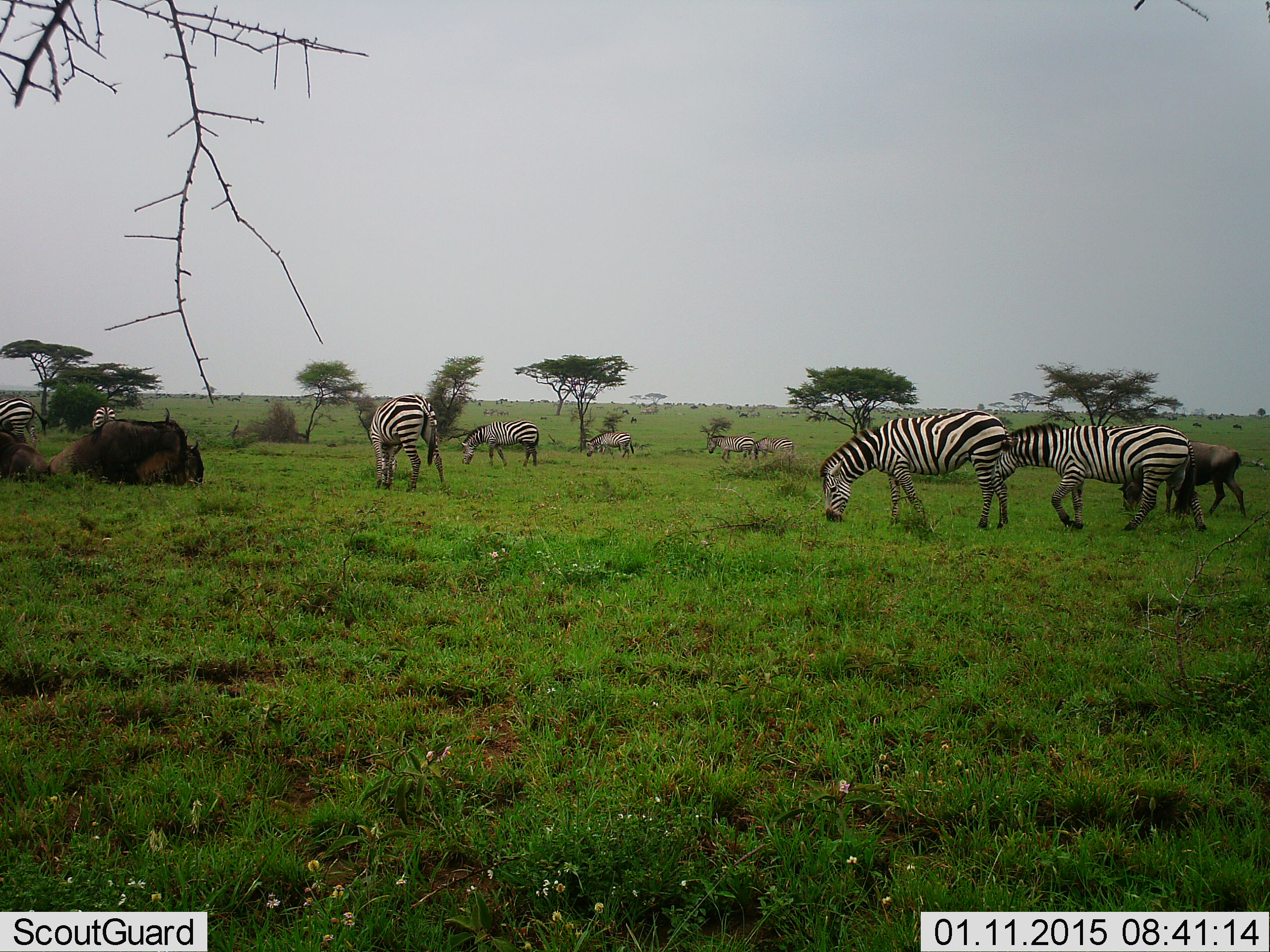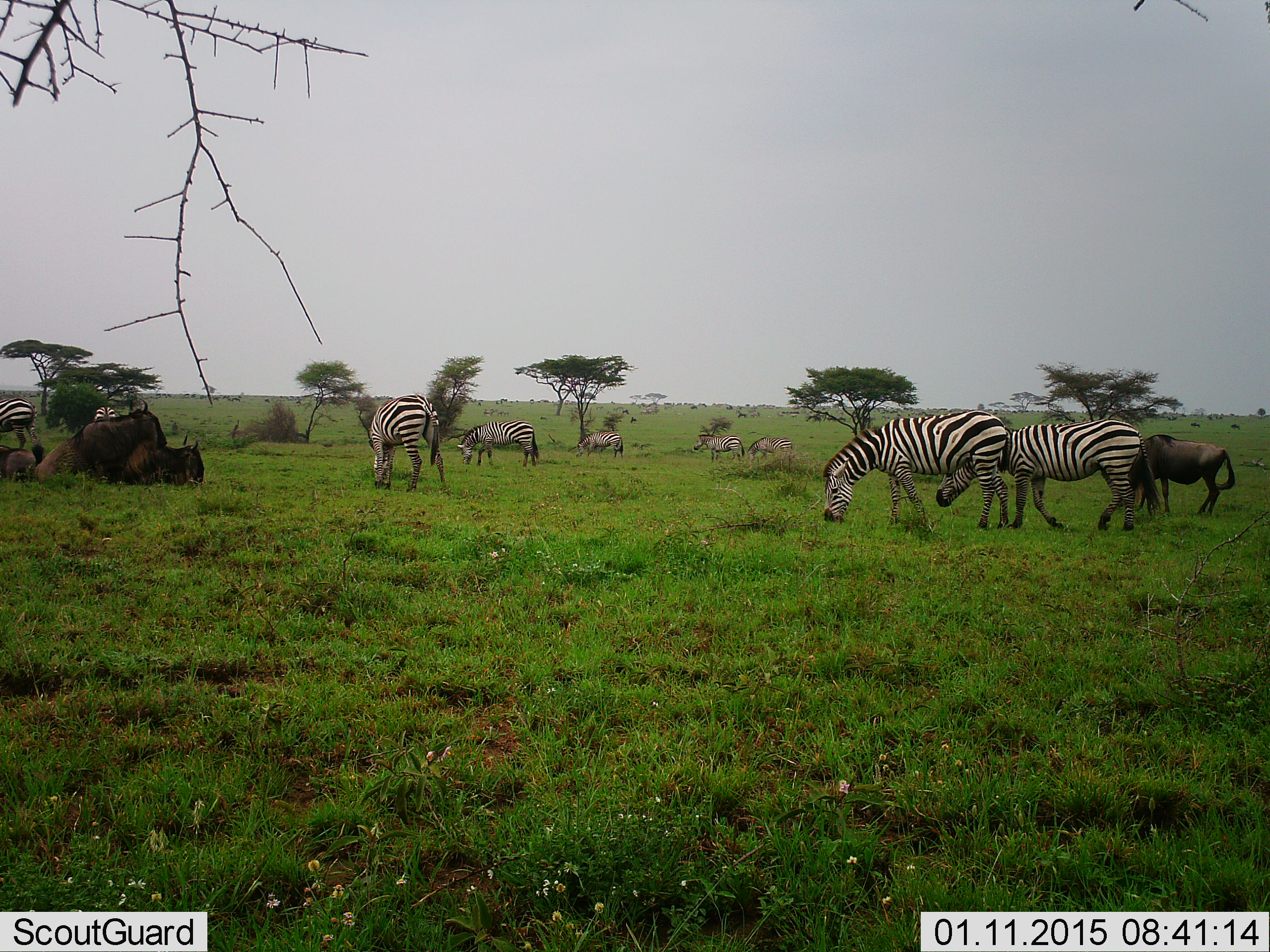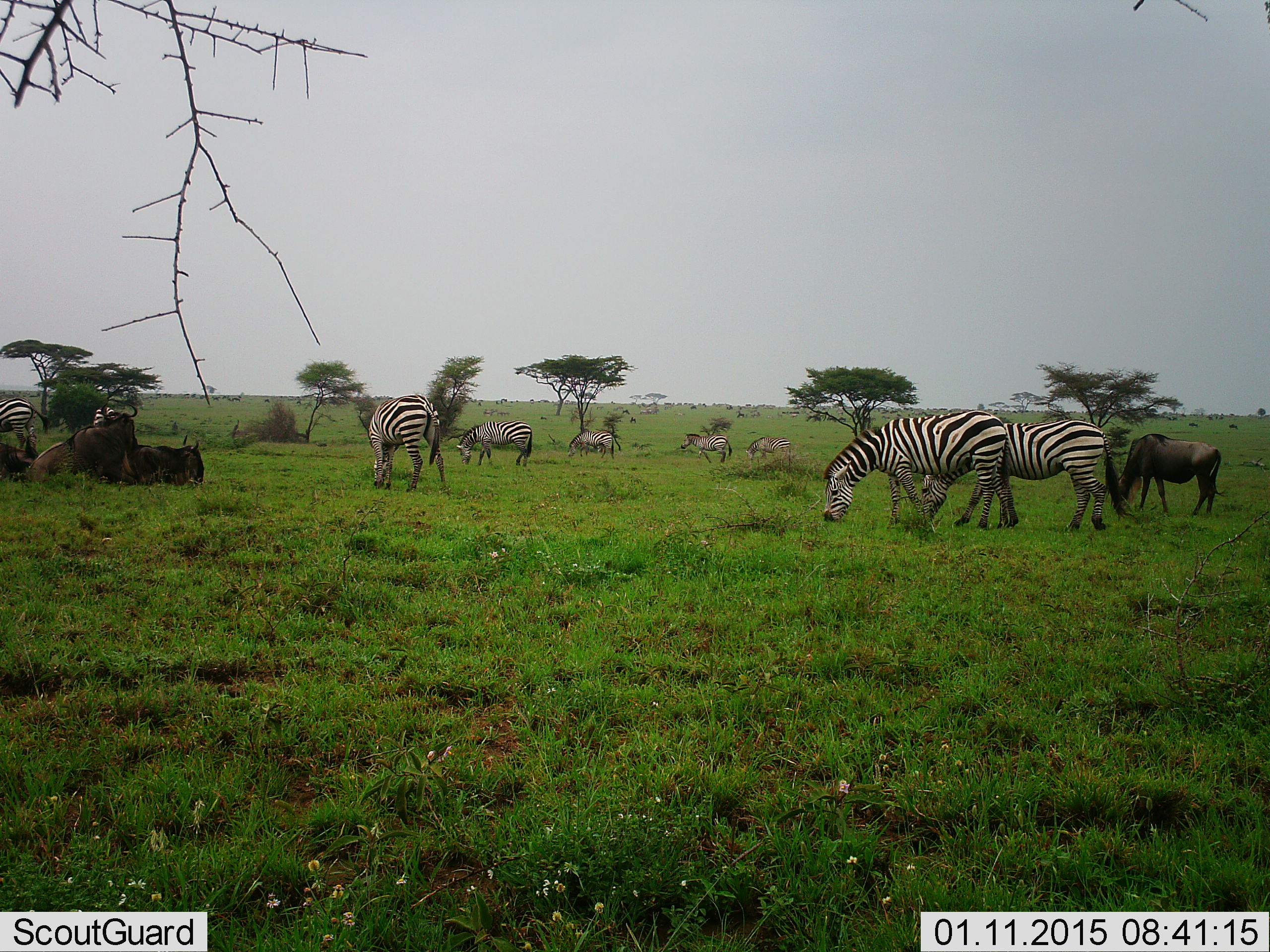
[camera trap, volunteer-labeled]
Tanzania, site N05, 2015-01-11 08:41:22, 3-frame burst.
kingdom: Animalia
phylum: Chordata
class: Mammalia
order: Artiodactyla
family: Bovidae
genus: Connochaetes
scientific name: Connochaetes taurinus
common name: blue wildebeest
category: wildebeest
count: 4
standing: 20%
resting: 80%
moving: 20%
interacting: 0%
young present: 0%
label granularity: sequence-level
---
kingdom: Animalia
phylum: Chordata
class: Mammalia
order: Perissodactyla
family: Equidae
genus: Equus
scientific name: Equus quagga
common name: plains zebra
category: zebra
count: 9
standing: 8%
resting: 8%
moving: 50%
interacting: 0%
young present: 0%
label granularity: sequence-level